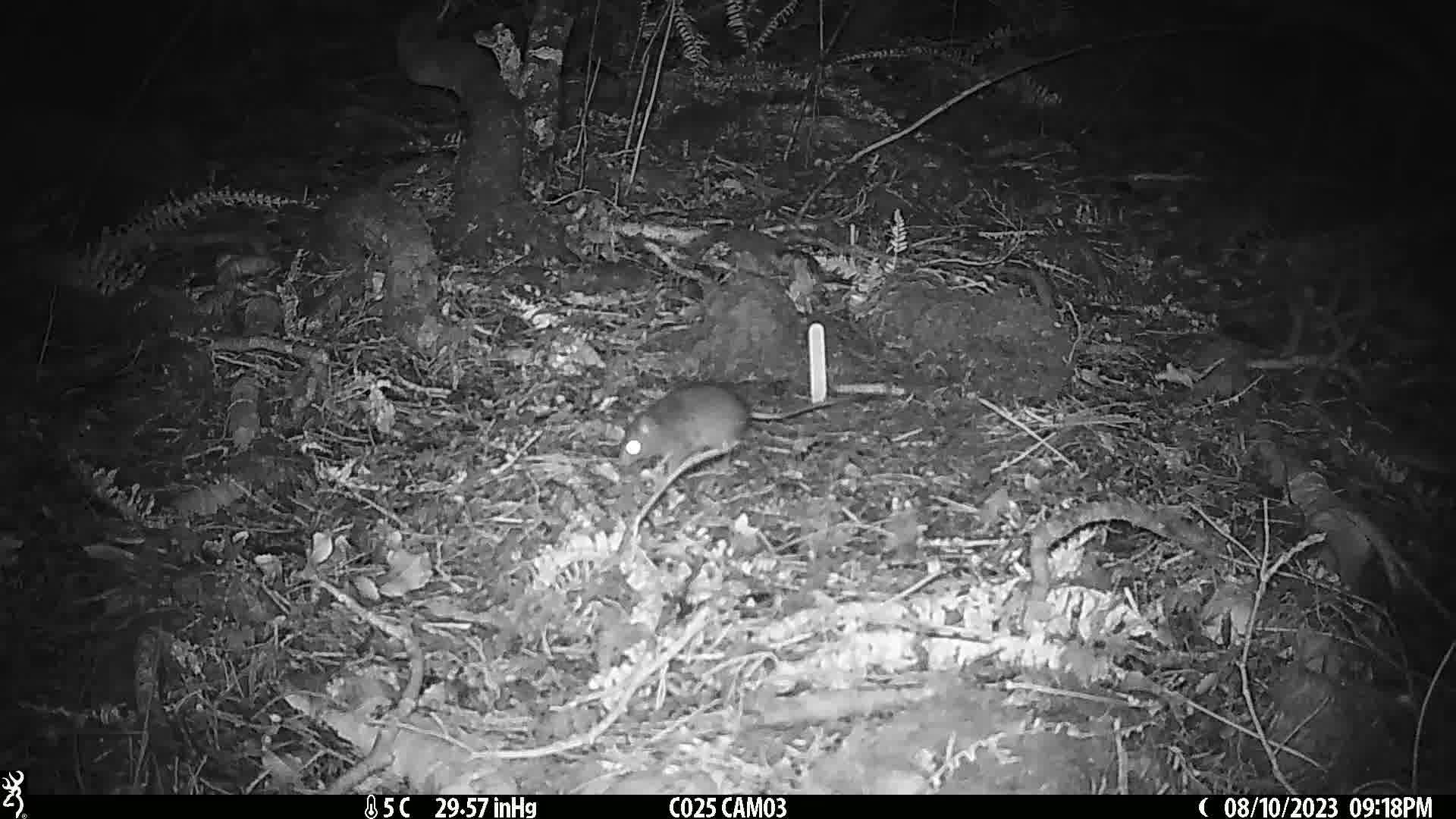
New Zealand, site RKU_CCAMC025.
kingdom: Animalia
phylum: Chordata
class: Mammalia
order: Rodentia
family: Muridae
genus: Rattus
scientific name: Rattus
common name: rat